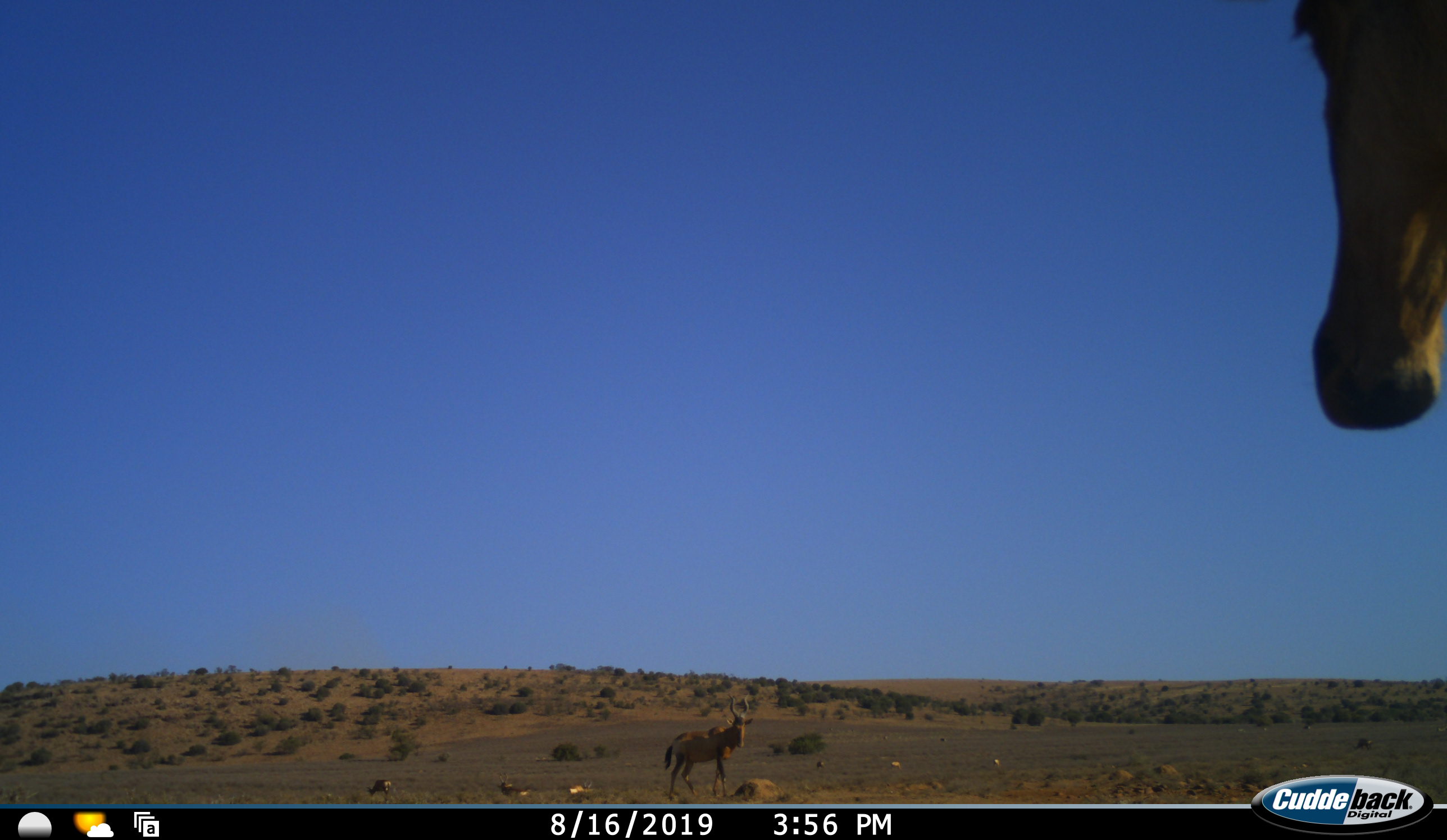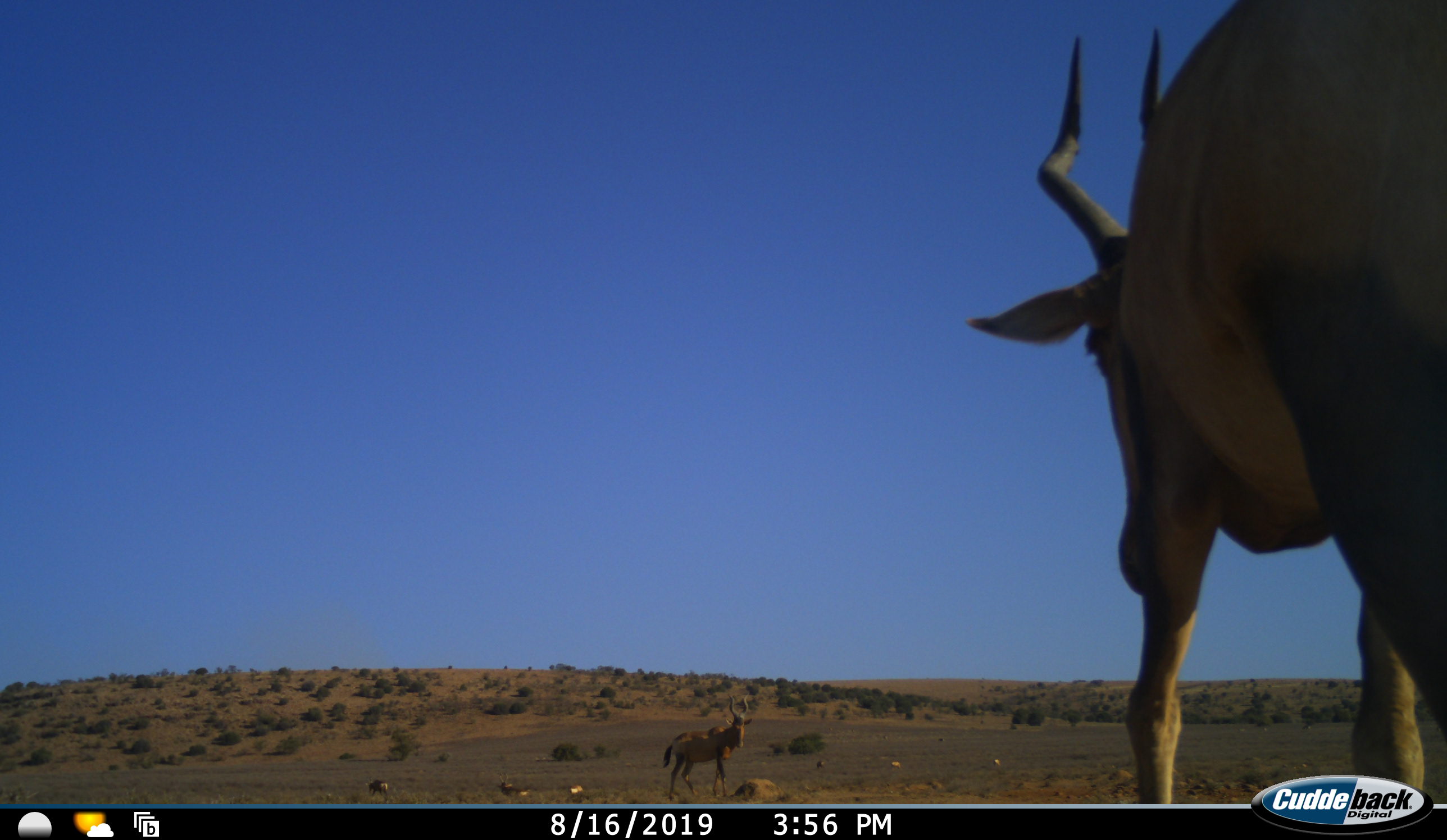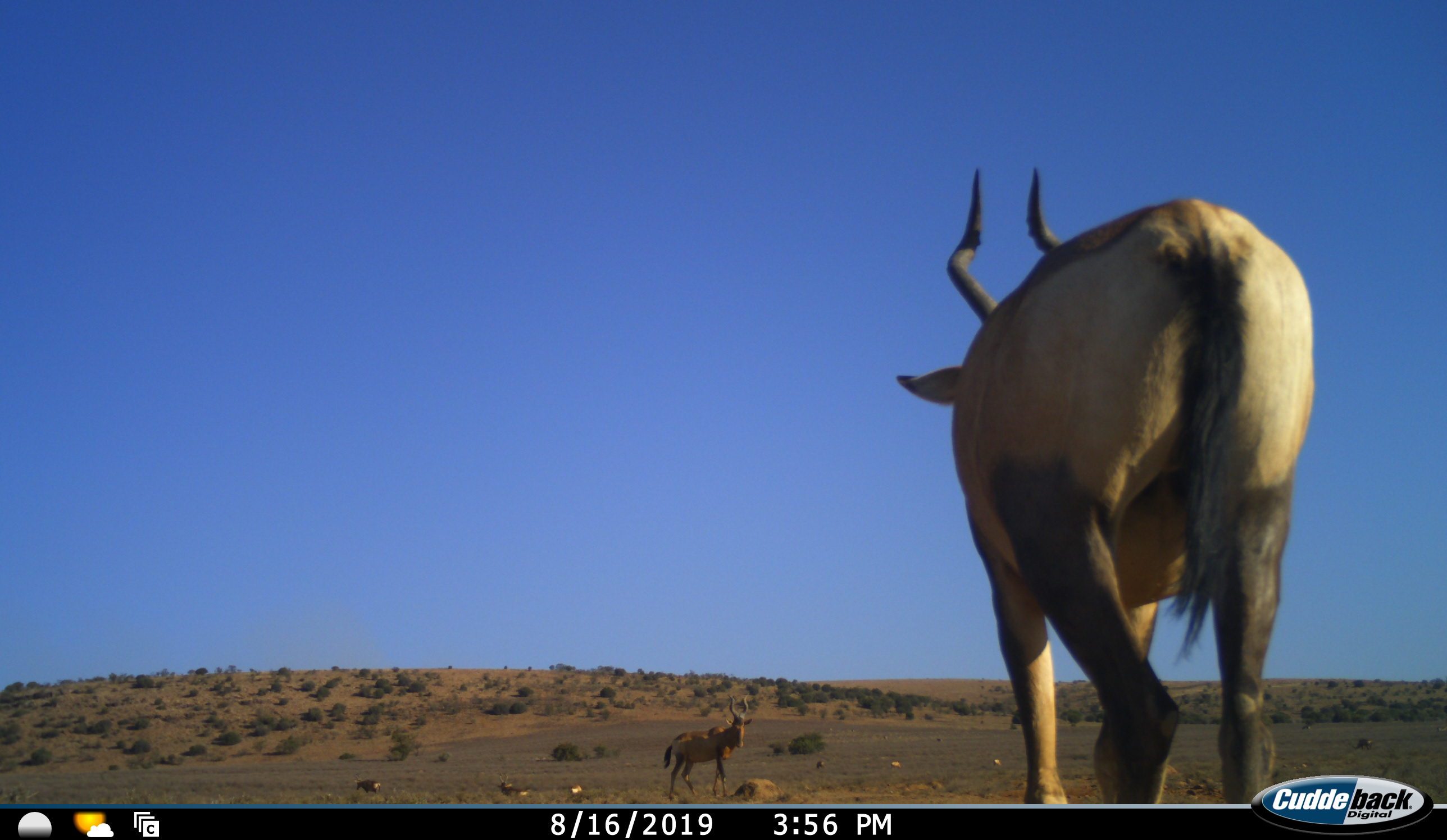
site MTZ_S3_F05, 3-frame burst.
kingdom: Animalia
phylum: Chordata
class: Mammalia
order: Artiodactyla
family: Bovidae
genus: Alcelaphus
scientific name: Alcelaphus buselaphus caama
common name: red hartebeest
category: hartebeestred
Hartebeestred (red hartebeest) (Alcelaphus buselaphus caama), count 2. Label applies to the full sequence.